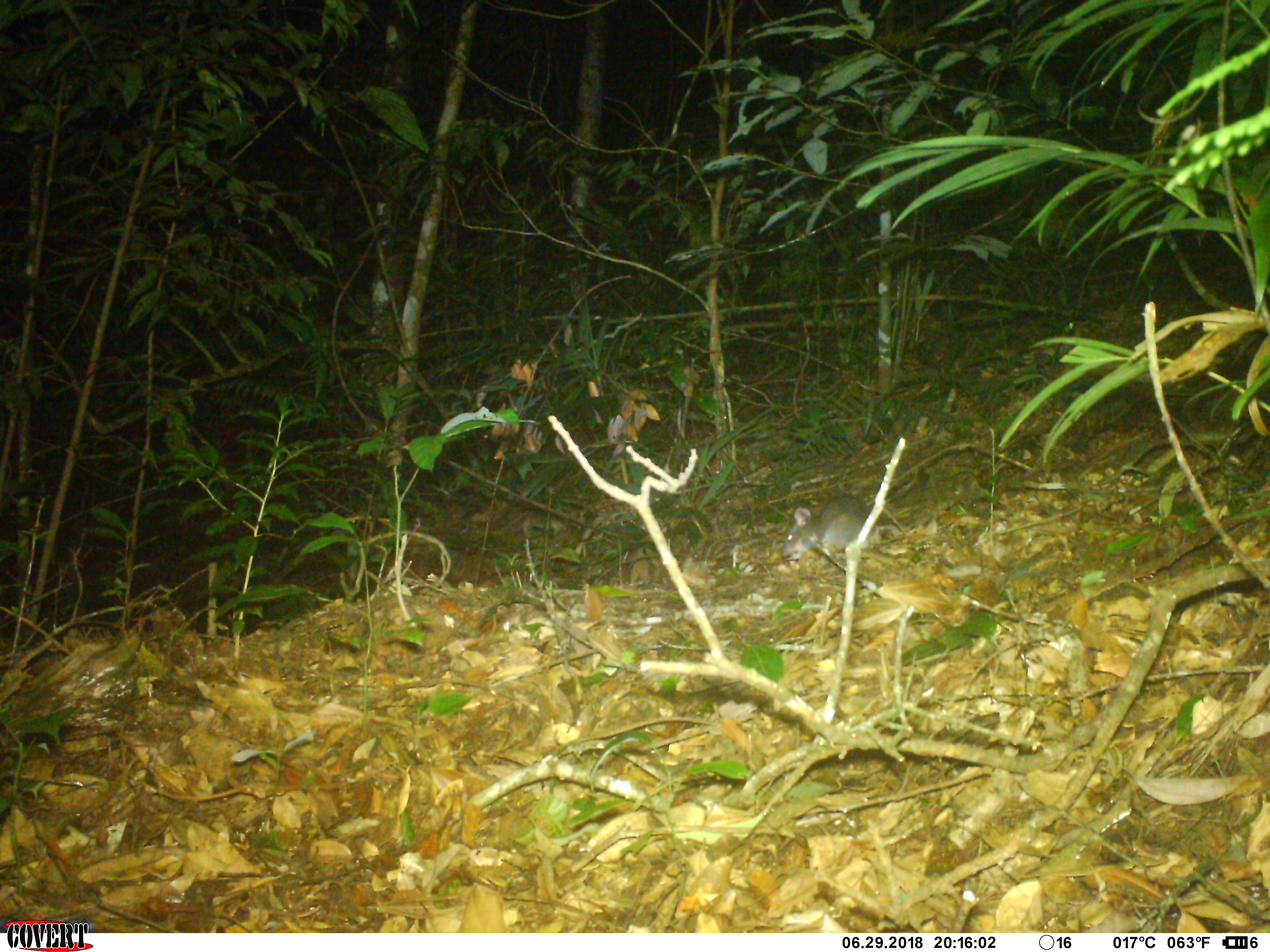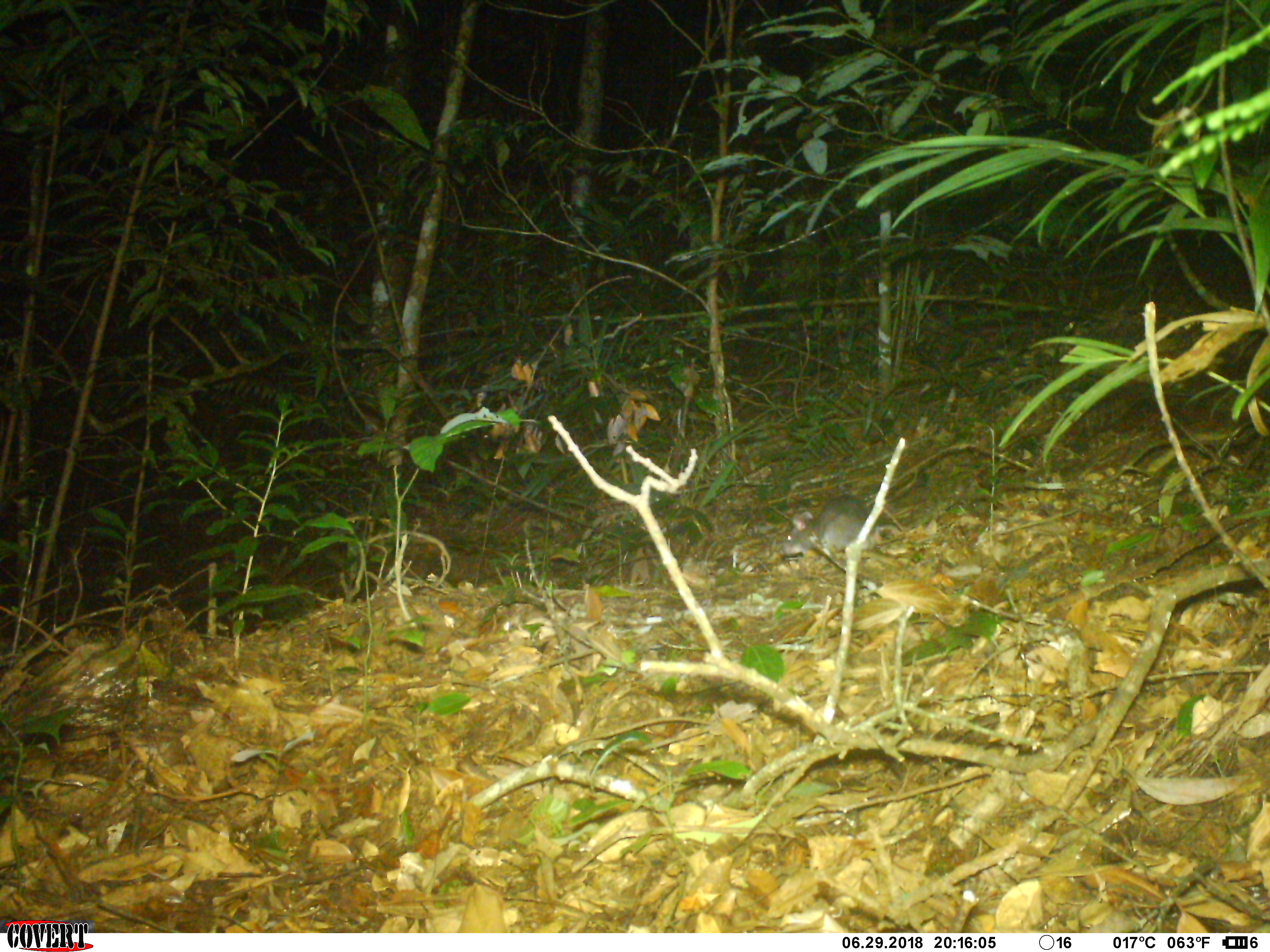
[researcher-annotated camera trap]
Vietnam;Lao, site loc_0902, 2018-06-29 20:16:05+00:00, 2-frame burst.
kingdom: Animalia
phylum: Chordata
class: Mammalia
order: Rodentia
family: Muridae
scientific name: Muridae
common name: old-world mice and rats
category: unidentified murid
Unidentified murid (old-world mice and rats) (Muridae). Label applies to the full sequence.